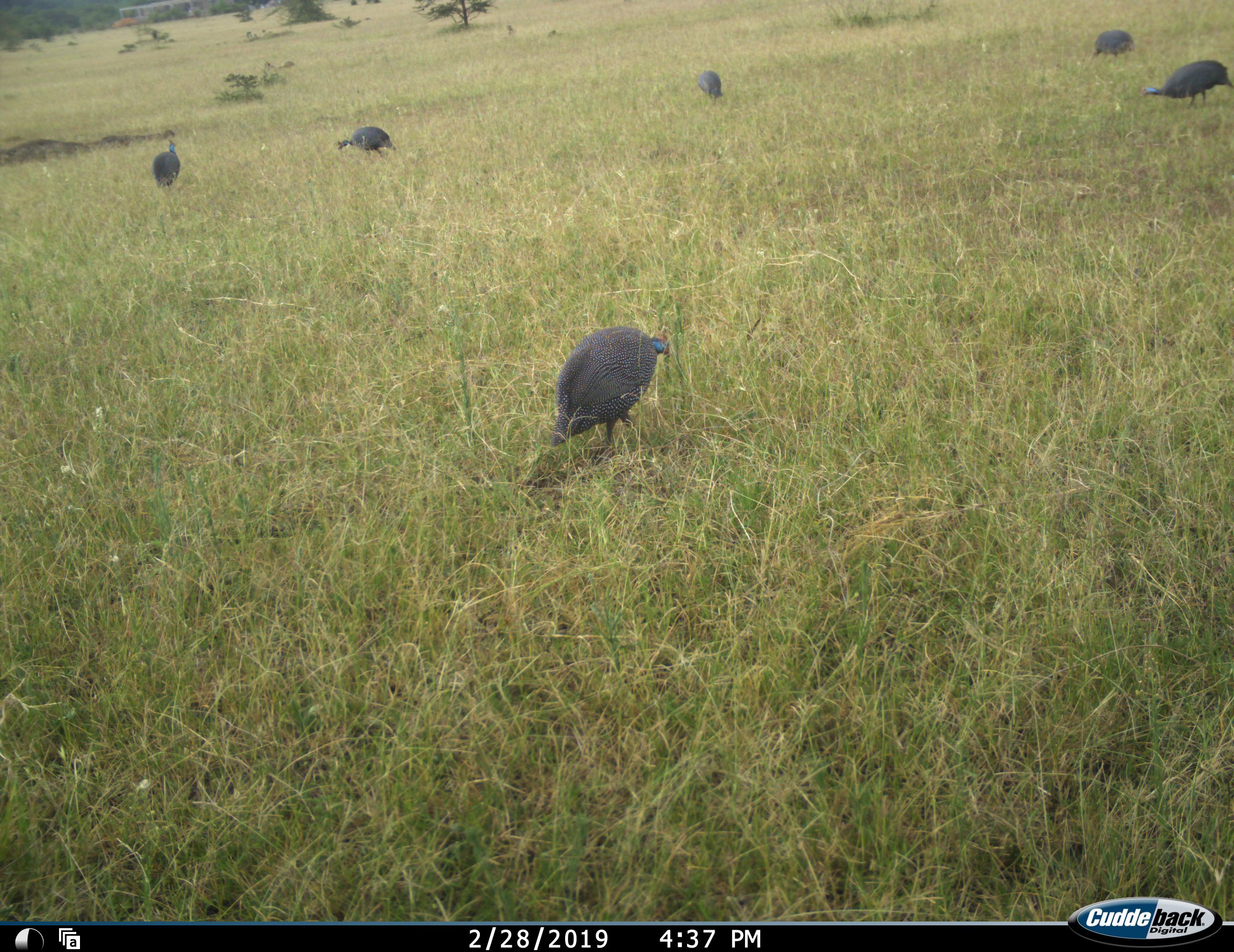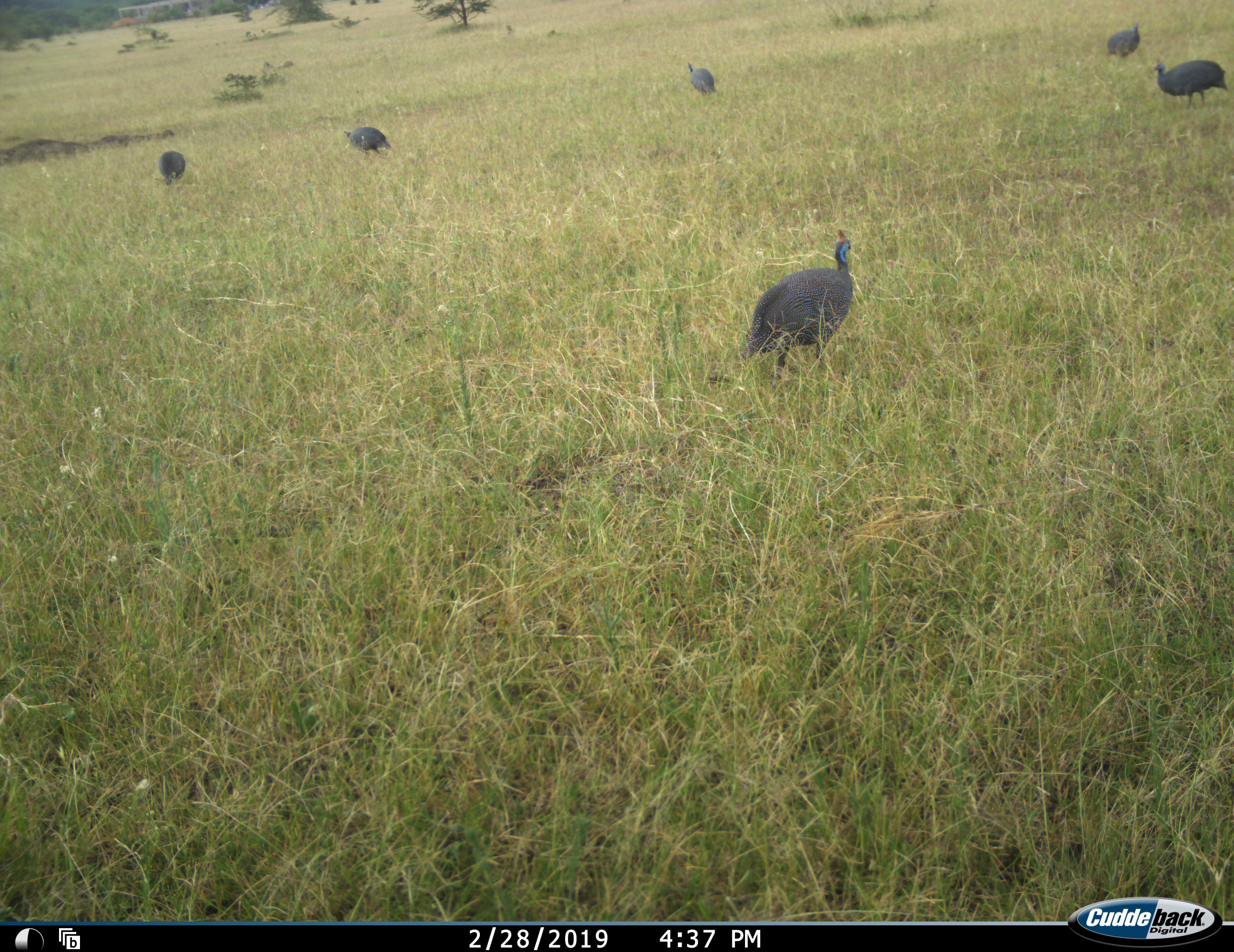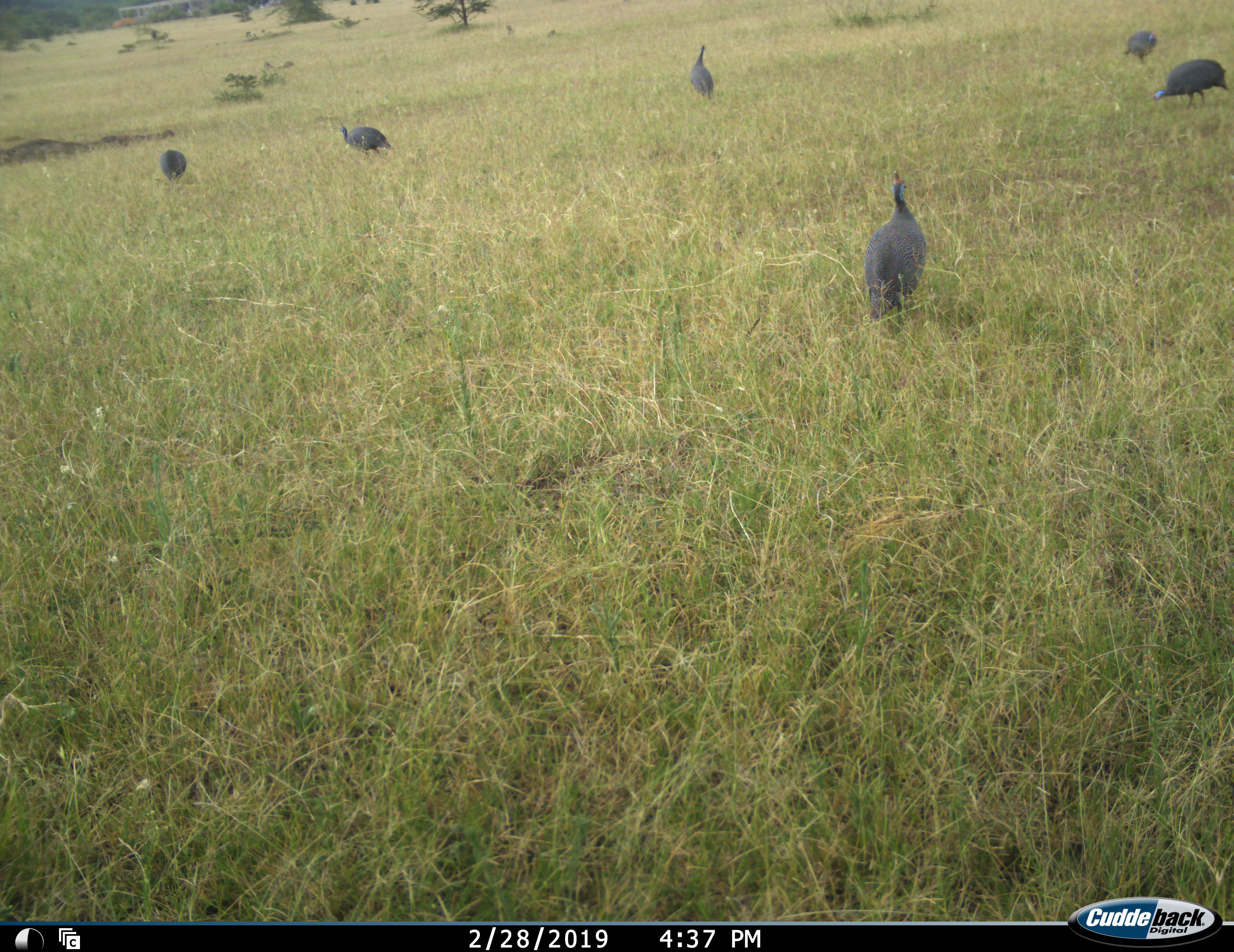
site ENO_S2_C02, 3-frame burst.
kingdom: Animalia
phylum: Chordata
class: Aves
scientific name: Aves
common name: bird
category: birdother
Birdother (bird) (Aves), count 6. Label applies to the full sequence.